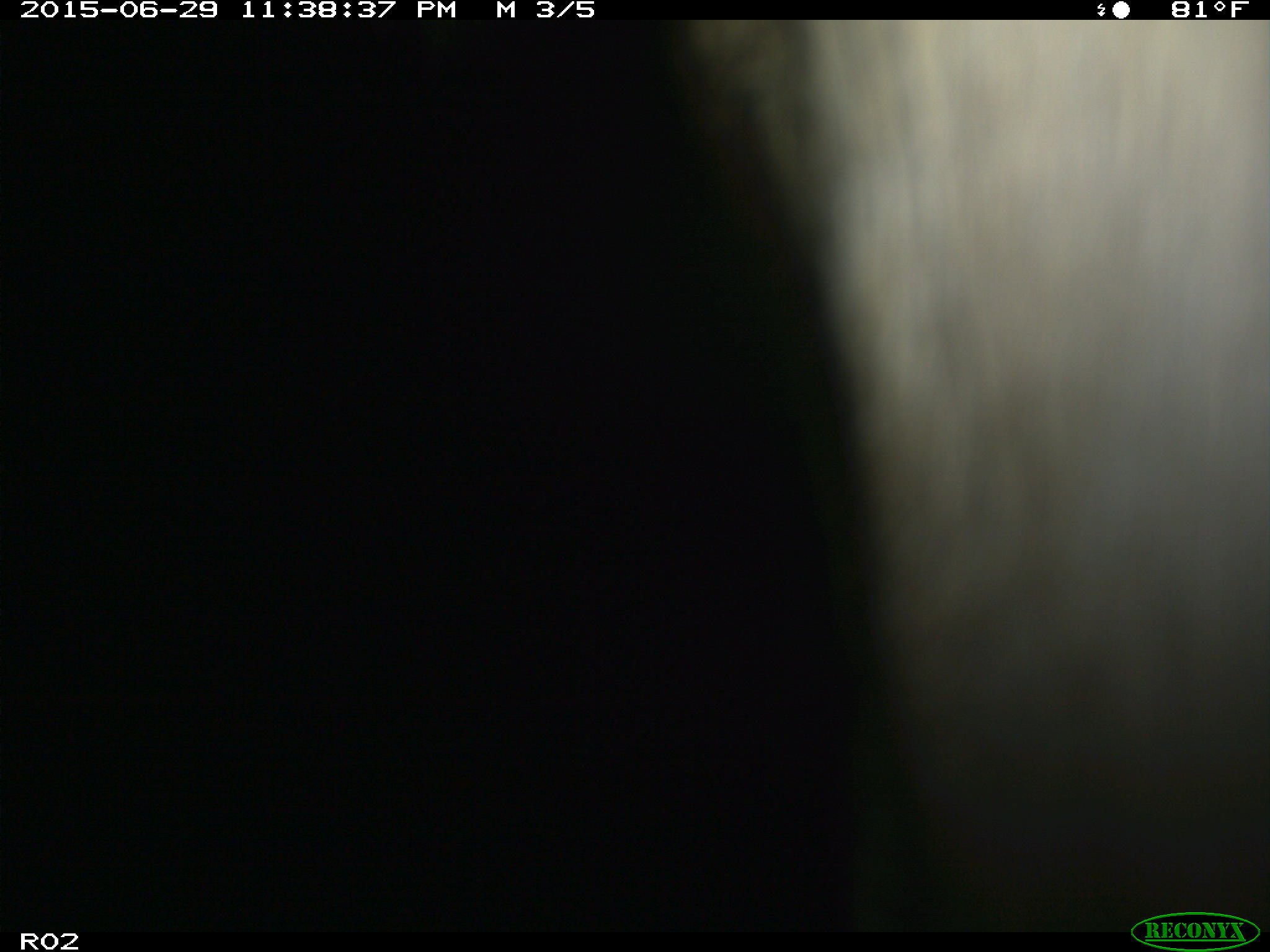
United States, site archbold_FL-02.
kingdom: Animalia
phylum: Chordata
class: Mammalia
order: Artiodactyla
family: Bovidae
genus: Bos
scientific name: Bos taurus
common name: domestic cow